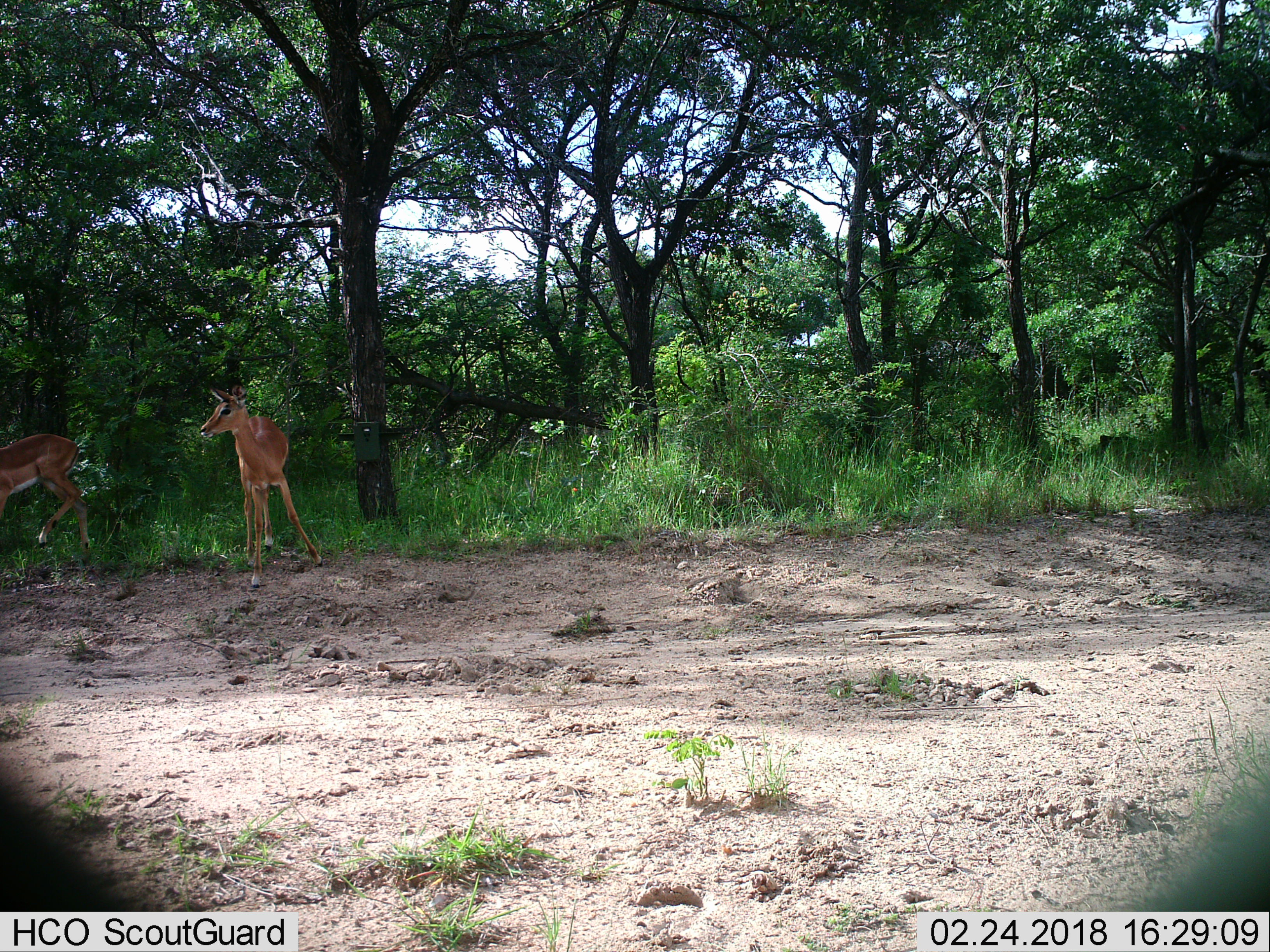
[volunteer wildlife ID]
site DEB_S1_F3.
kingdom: Animalia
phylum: Chordata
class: Mammalia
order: Artiodactyla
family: Bovidae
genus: Aepyceros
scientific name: Aepyceros melampus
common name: impala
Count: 2.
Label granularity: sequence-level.